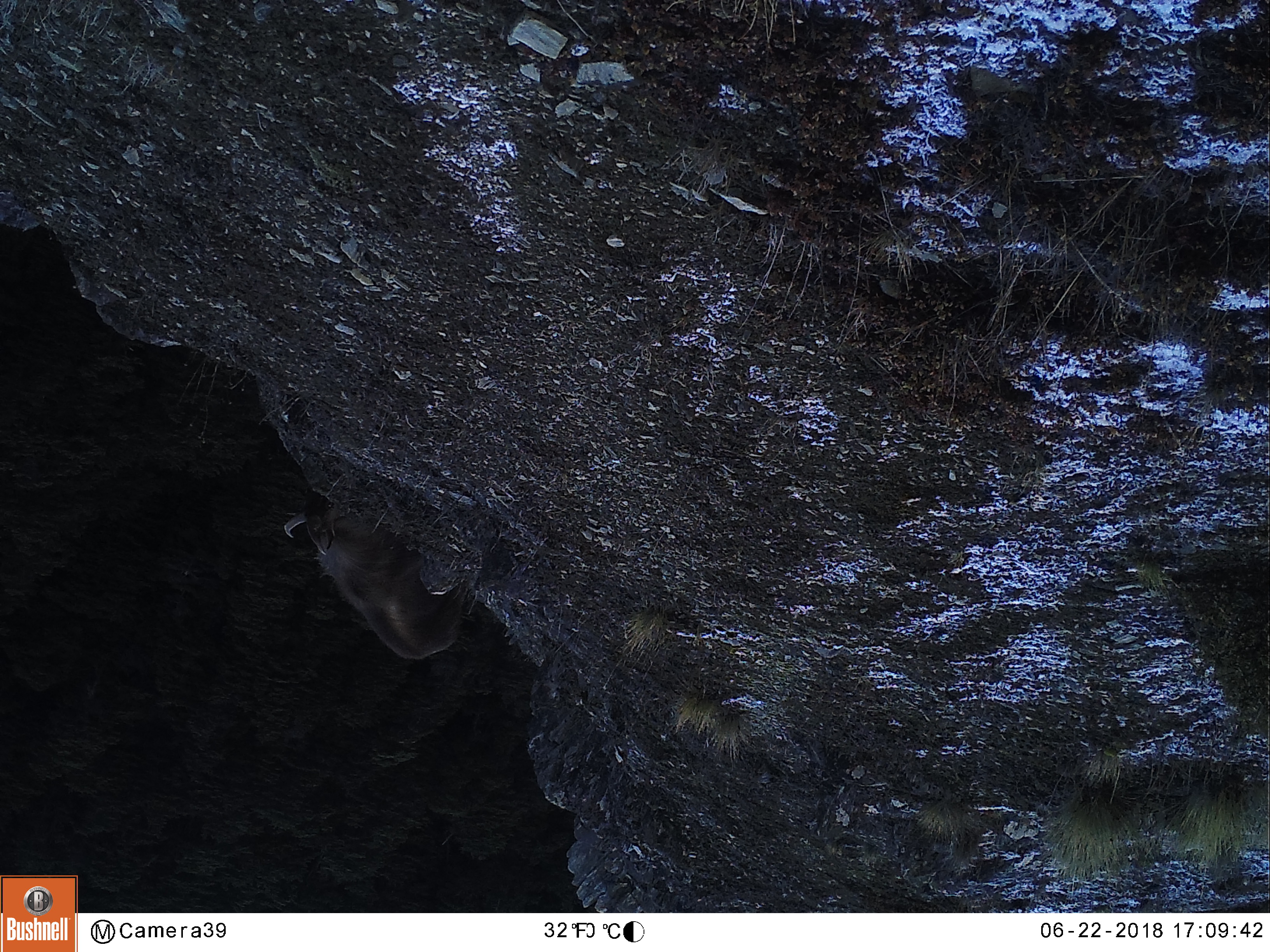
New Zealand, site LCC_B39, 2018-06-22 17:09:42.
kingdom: Animalia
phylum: Chordata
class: Mammalia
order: Artiodactyla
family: Bovidae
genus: Nilgiritragus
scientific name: Nilgiritragus hylocrius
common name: tahr